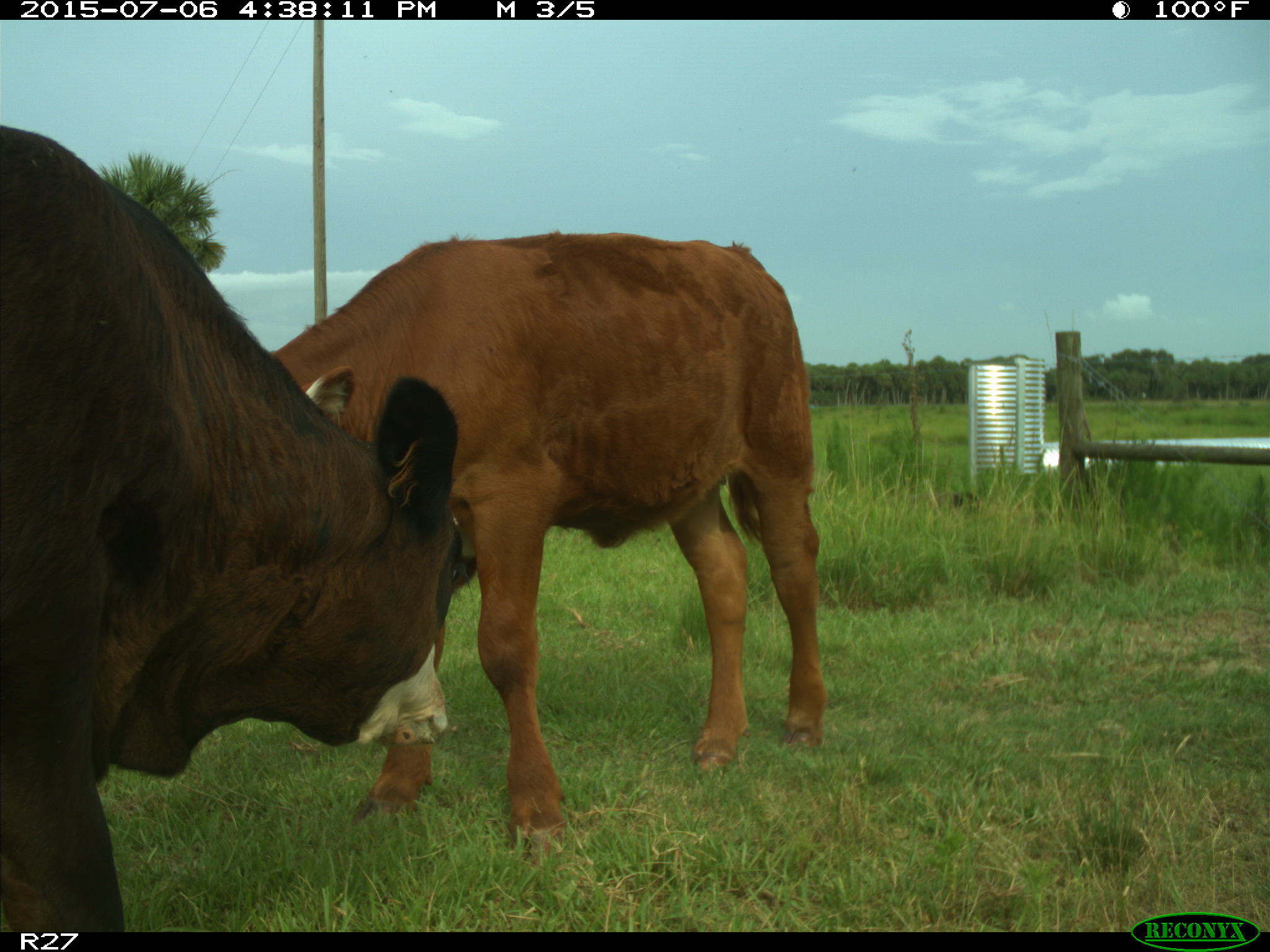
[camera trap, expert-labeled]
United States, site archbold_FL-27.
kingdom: Animalia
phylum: Chordata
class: Mammalia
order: Artiodactyla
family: Bovidae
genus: Bos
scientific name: Bos taurus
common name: domestic cow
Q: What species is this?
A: Bos taurus (domestic cow).